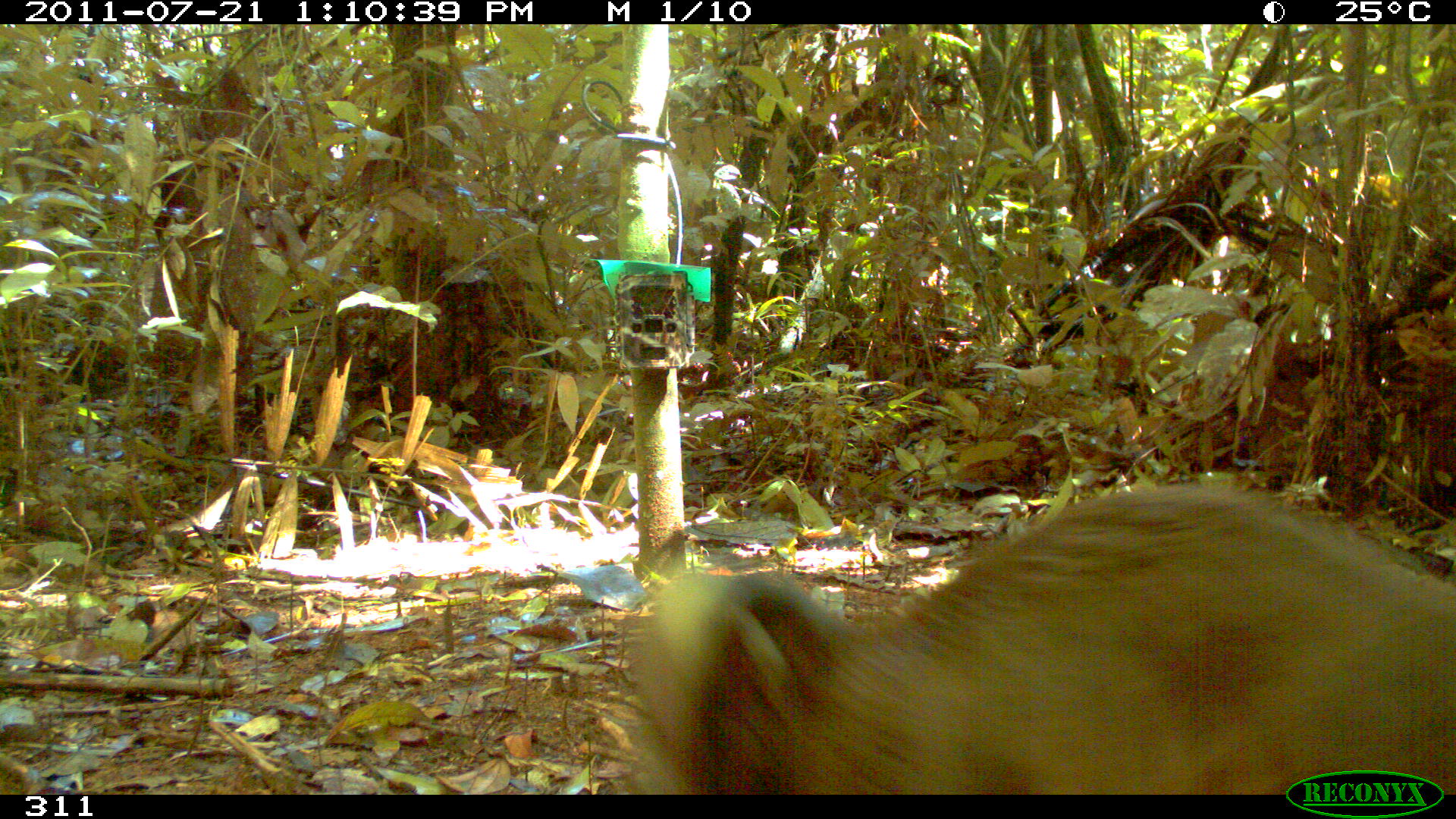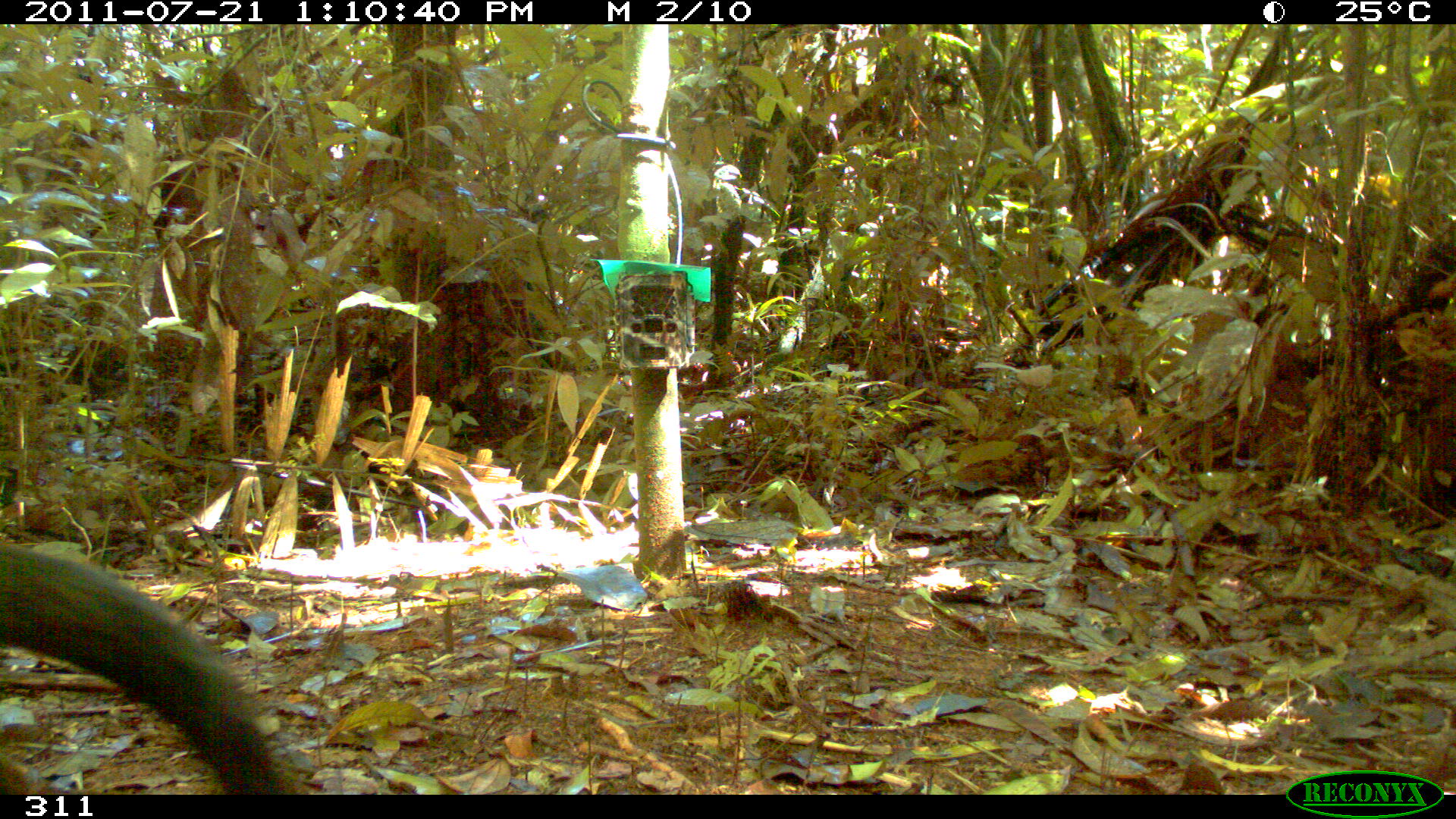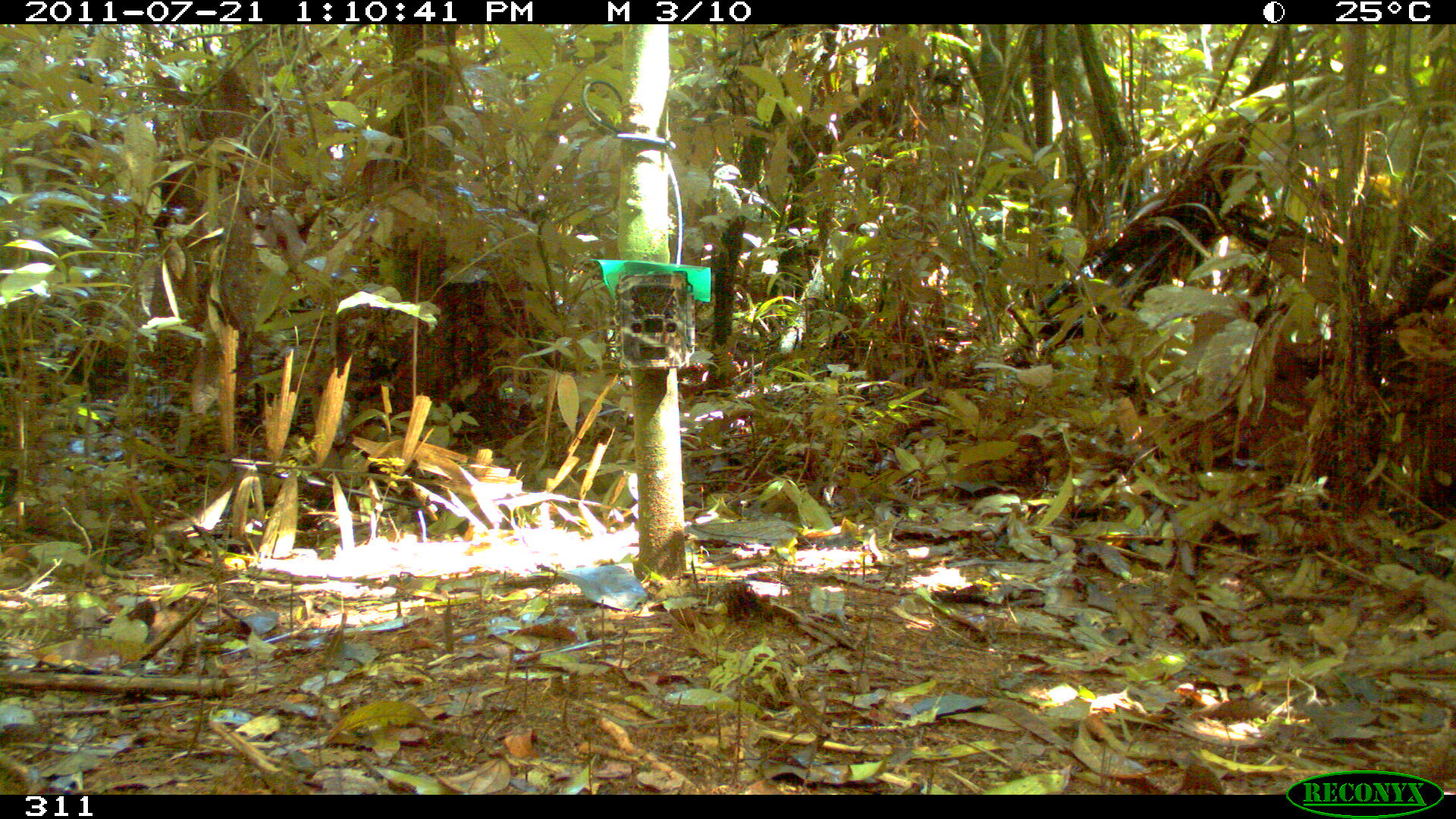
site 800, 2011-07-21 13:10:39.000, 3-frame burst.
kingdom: Animalia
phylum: Chordata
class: Mammalia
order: Primates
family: Cebidae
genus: Sapajus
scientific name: Sapajus apella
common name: tufted capuchin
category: cebus apella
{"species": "cebus apella (tufted capuchin) (Sapajus apella)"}